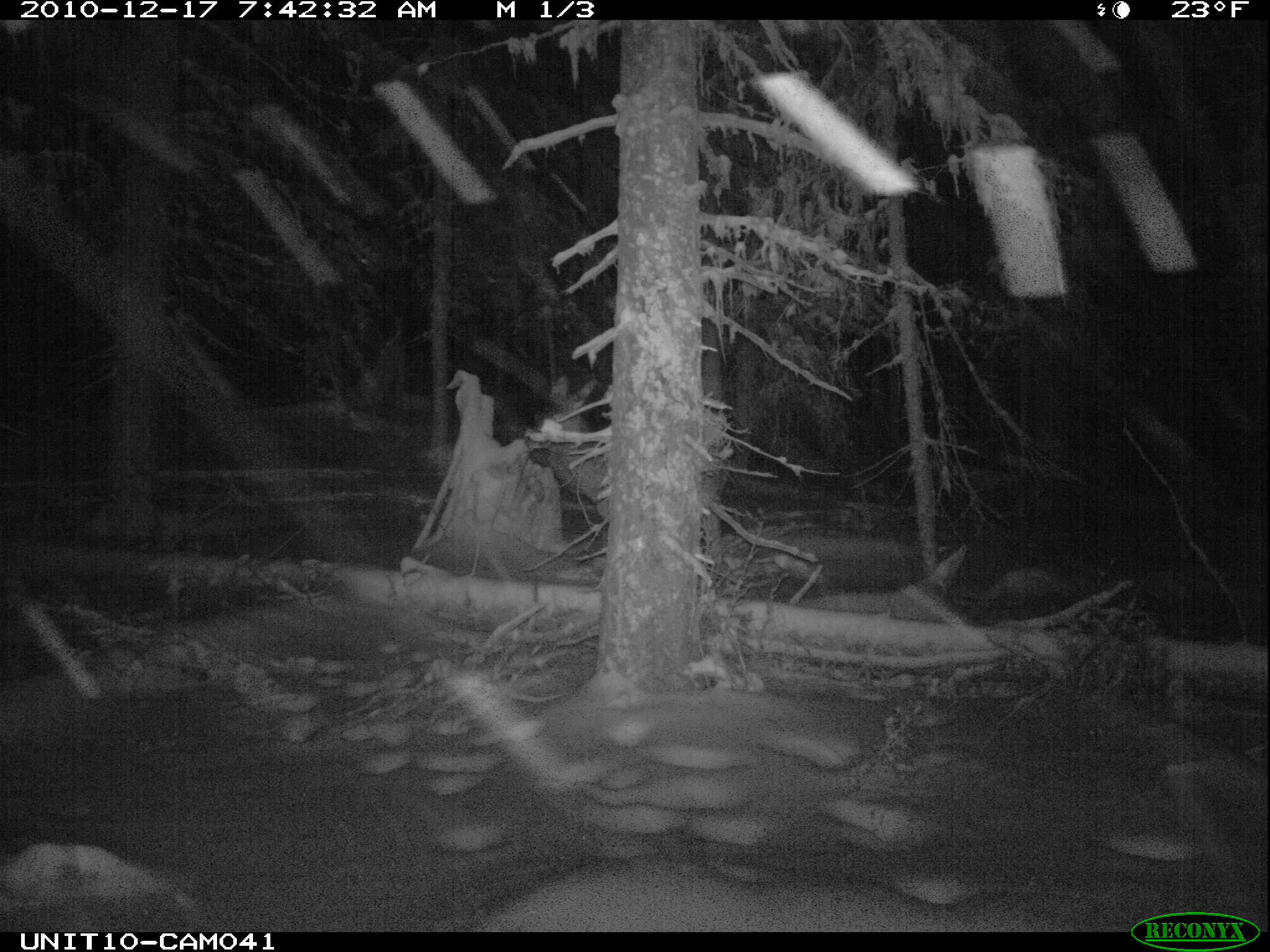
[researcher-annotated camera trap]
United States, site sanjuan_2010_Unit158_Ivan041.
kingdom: Animalia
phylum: Chordata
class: Mammalia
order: Artiodactyla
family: Cervidae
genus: Cervus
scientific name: Cervus elaphus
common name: red deer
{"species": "Cervus elaphus (red deer)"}